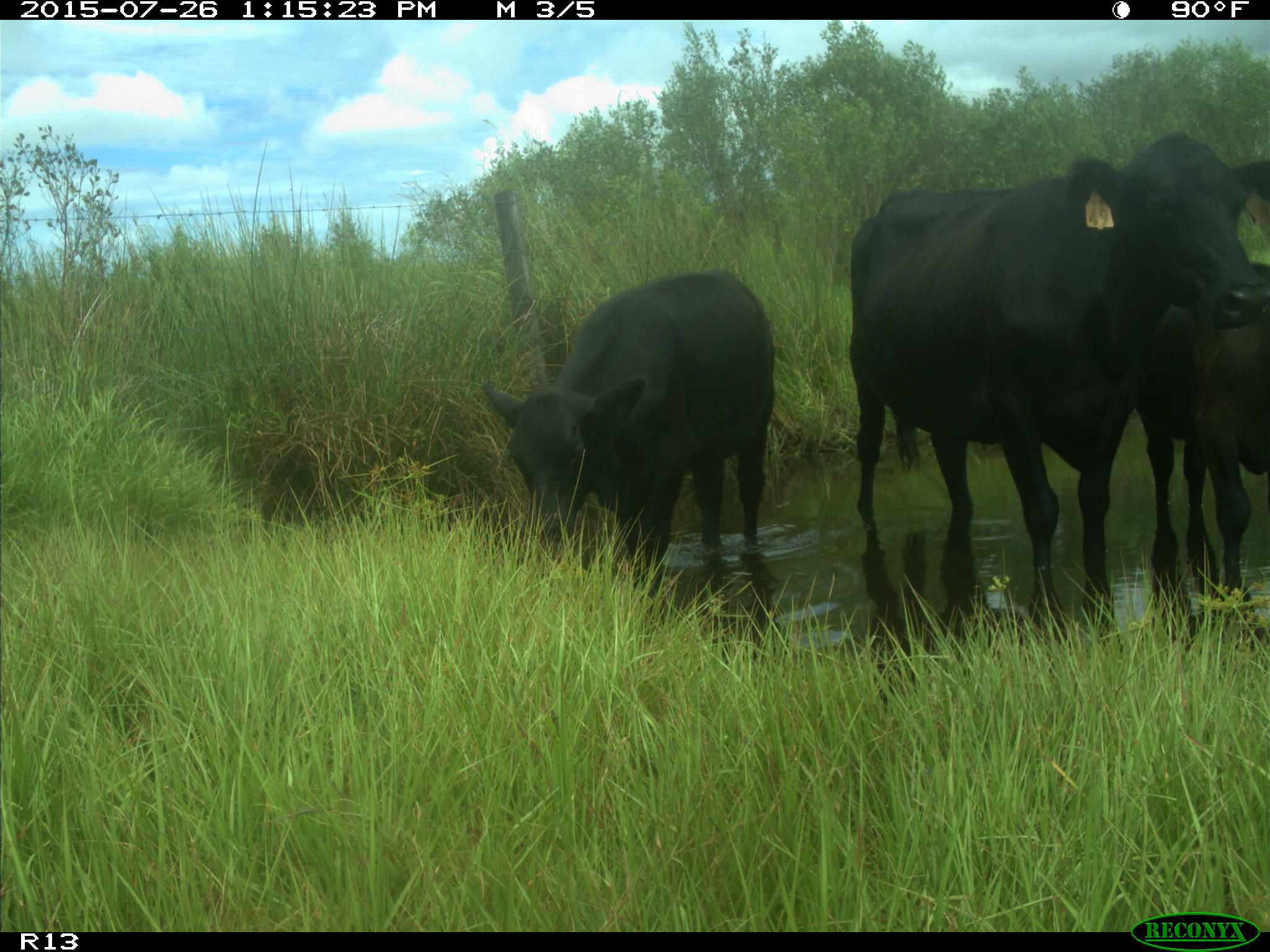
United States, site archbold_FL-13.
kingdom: Animalia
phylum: Chordata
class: Mammalia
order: Artiodactyla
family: Bovidae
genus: Bos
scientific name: Bos taurus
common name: domestic cow